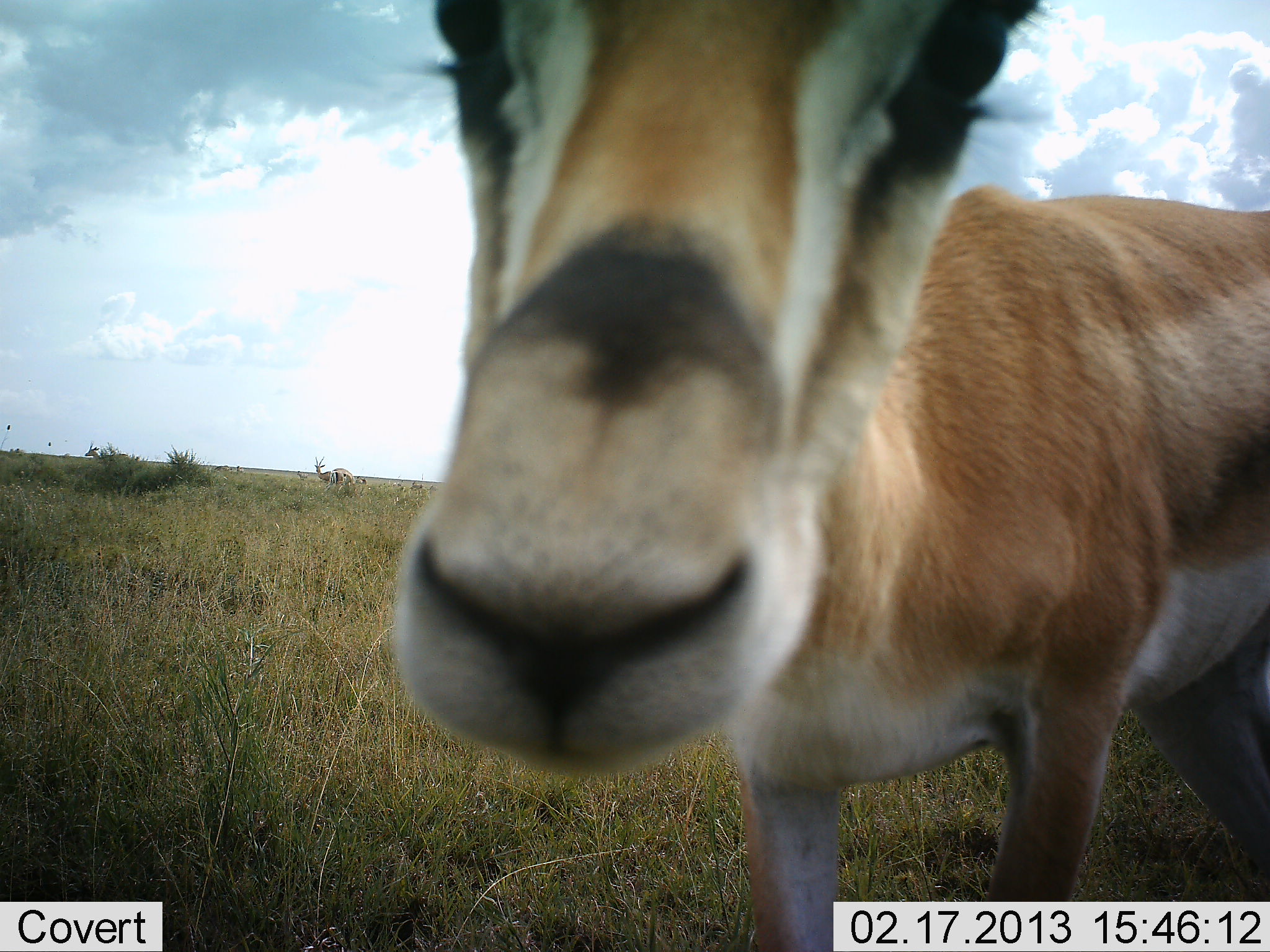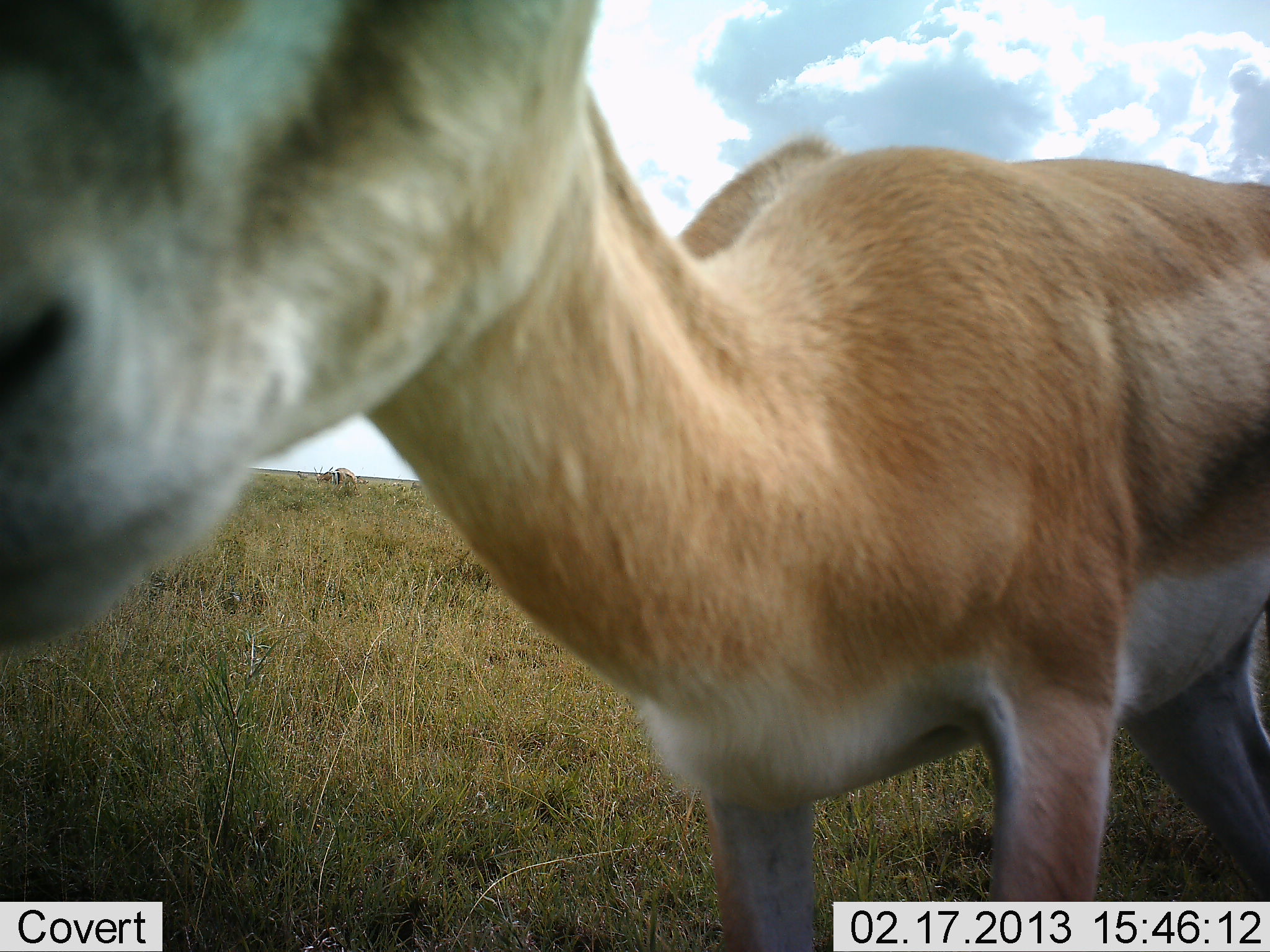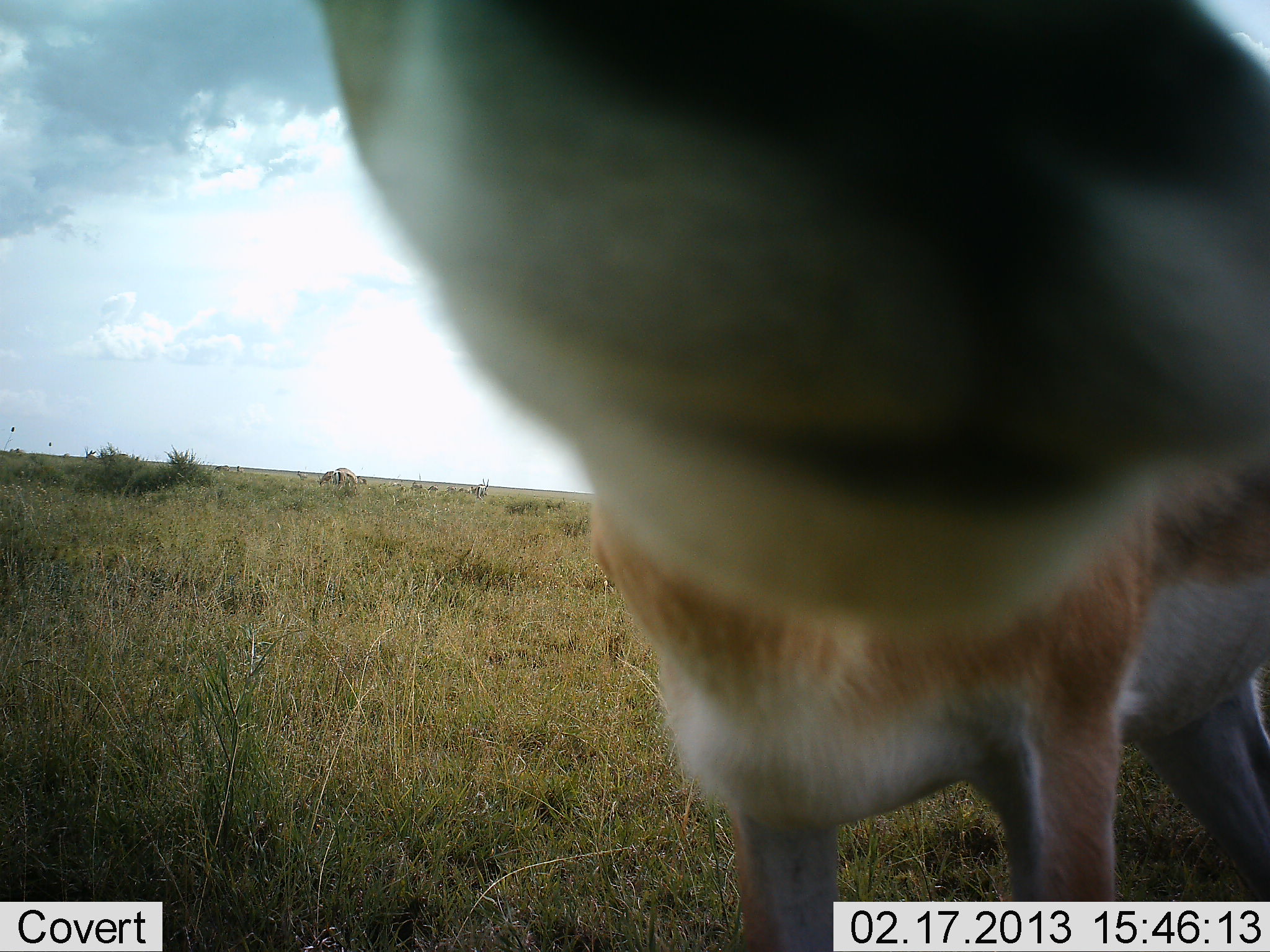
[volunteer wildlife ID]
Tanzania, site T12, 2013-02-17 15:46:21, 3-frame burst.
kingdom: Animalia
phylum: Chordata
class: Mammalia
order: Artiodactyla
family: Bovidae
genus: Nanger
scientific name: Nanger granti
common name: grant's gazelle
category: gazellegrants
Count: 1.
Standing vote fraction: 94%.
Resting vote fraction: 0%.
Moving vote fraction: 0%.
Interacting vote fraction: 6%.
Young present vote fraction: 6%.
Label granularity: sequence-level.